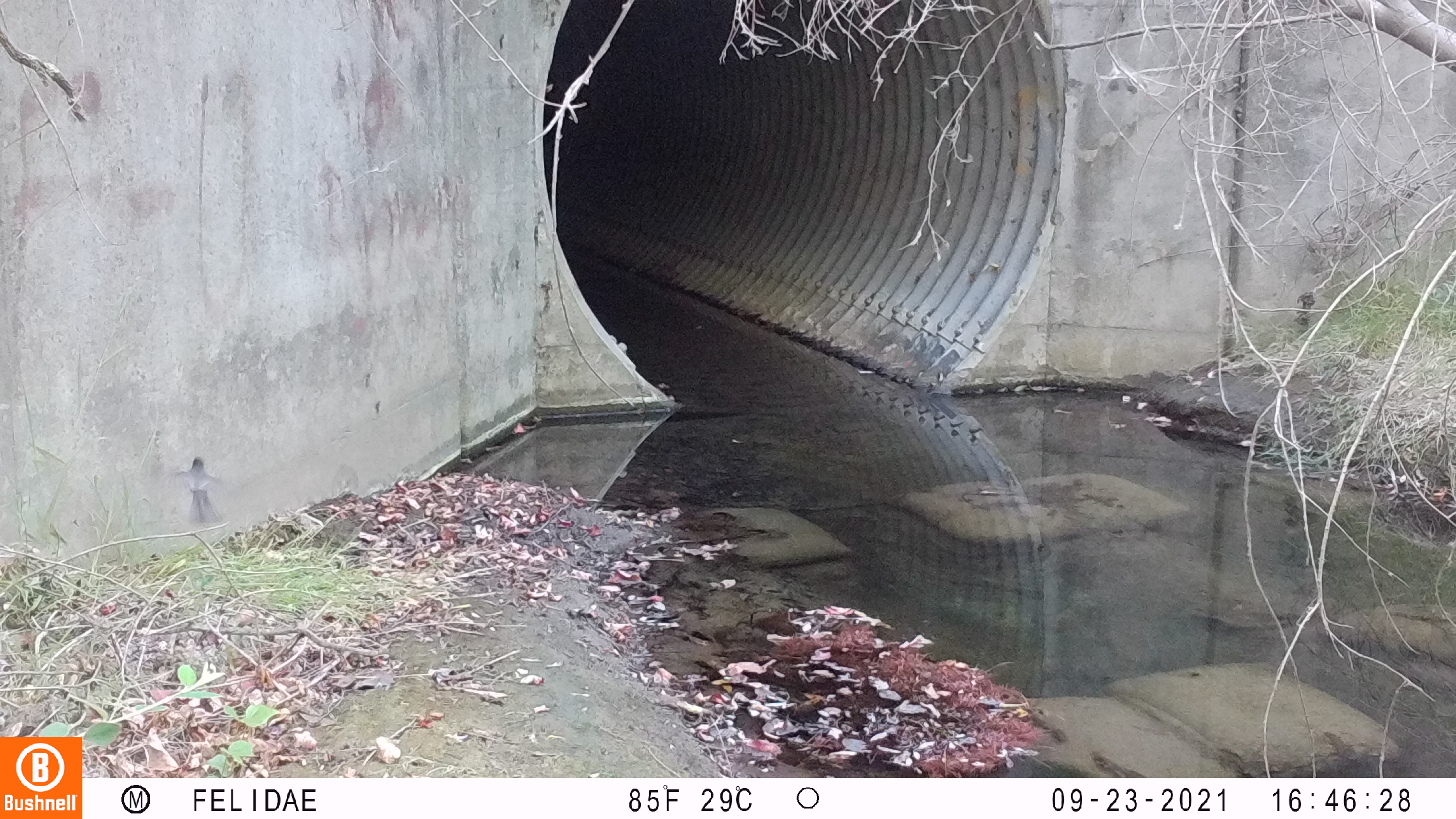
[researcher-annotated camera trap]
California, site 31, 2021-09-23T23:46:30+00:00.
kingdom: Animalia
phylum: Chordata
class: Aves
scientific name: Aves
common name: bird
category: unknown bird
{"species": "unknown bird (bird) (Aves)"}